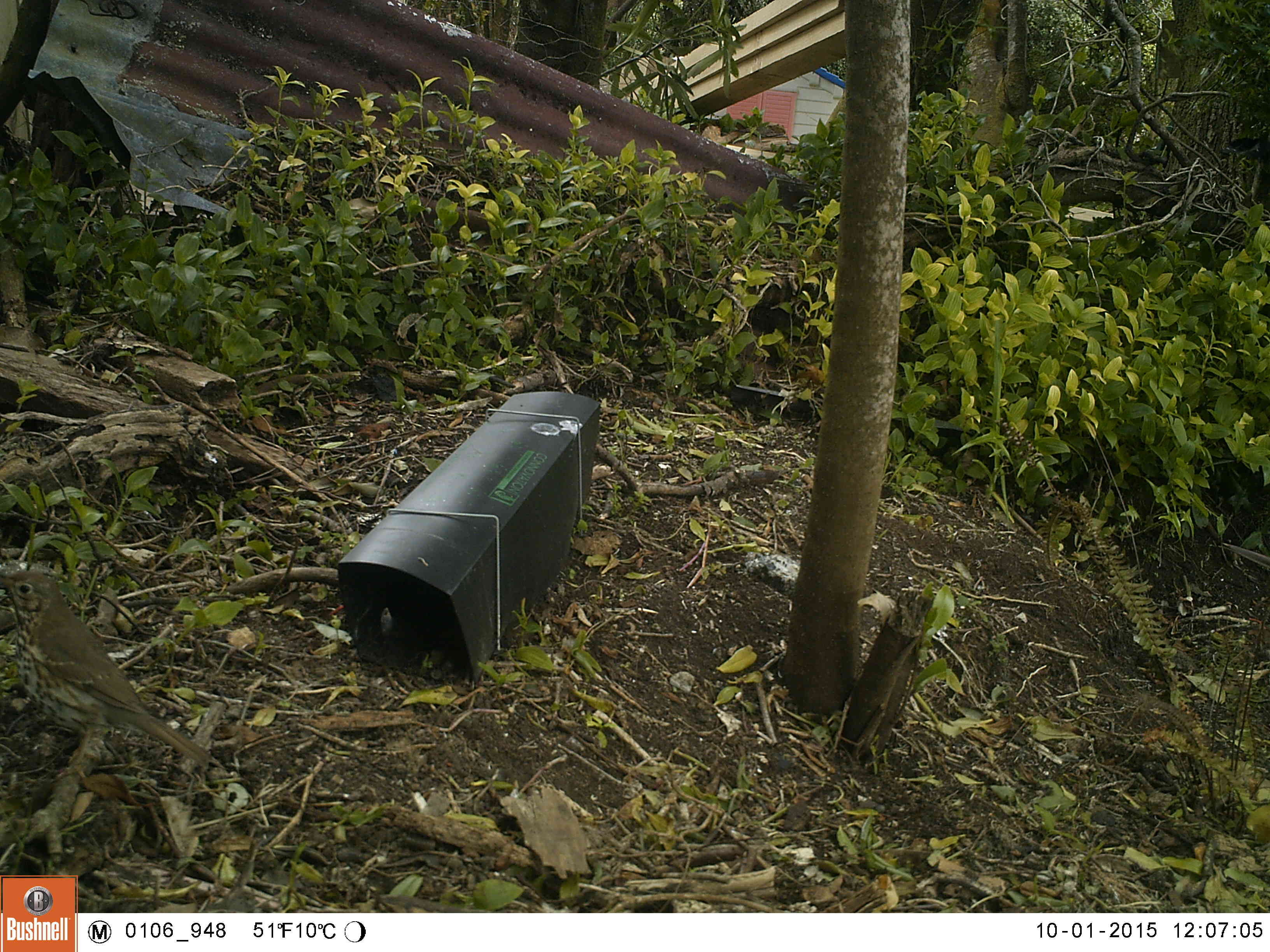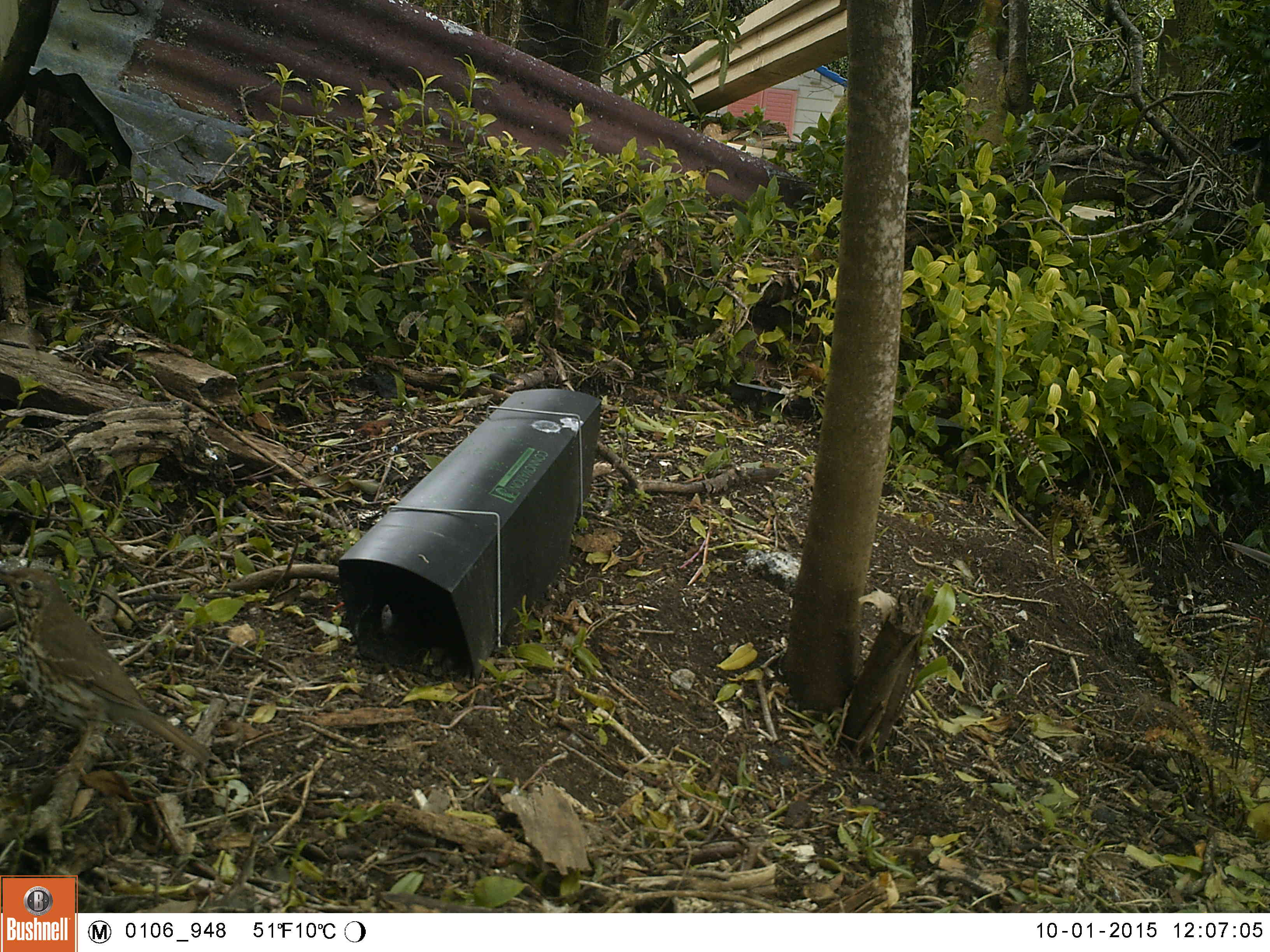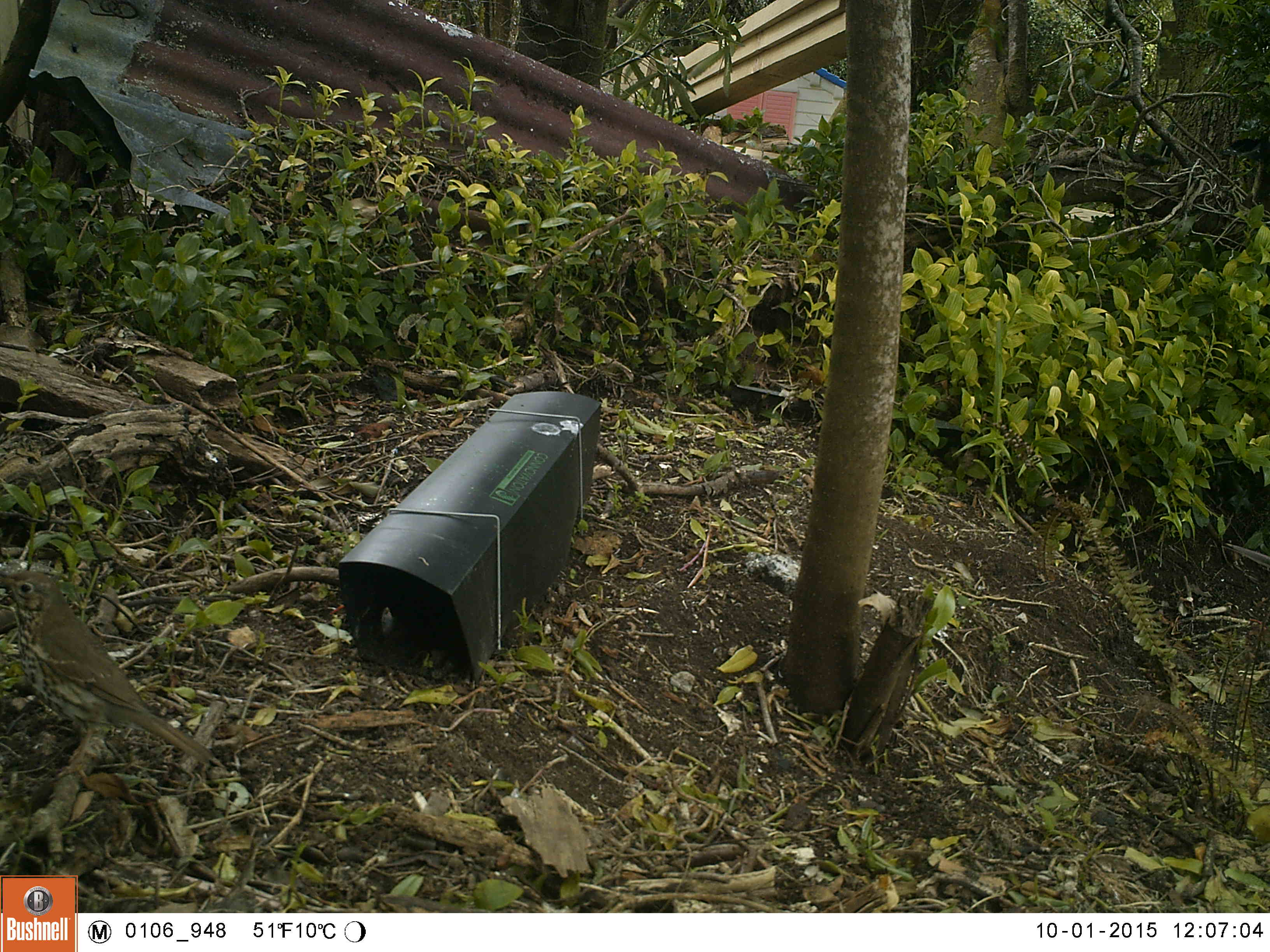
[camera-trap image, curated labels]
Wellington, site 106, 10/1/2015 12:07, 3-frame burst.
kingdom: Animalia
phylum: Chordata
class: Aves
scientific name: Aves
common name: bird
Bird (Aves).